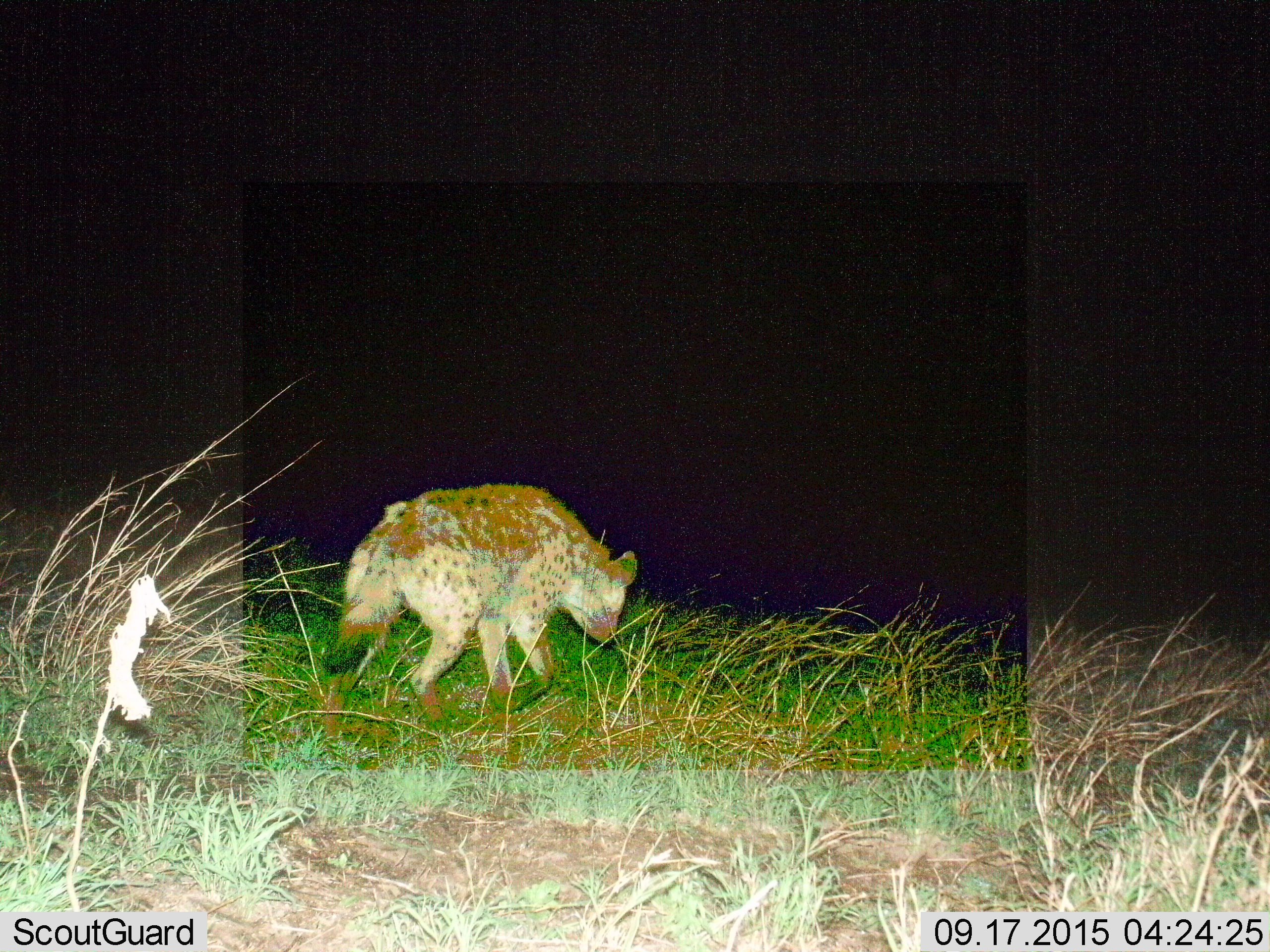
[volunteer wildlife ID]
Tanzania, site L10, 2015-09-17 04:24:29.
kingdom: Animalia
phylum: Chordata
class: Mammalia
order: Carnivora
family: Hyaenidae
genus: Crocuta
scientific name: Crocuta crocuta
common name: spotted hyena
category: hyenaspotted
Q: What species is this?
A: Hyenaspotted (spotted hyena) (Crocuta crocuta).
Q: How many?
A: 1.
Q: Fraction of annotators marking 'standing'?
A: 30%.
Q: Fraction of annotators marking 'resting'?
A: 0%.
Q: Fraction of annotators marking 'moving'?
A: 70%.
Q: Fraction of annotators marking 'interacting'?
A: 0%.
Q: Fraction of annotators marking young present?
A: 0%.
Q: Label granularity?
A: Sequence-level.